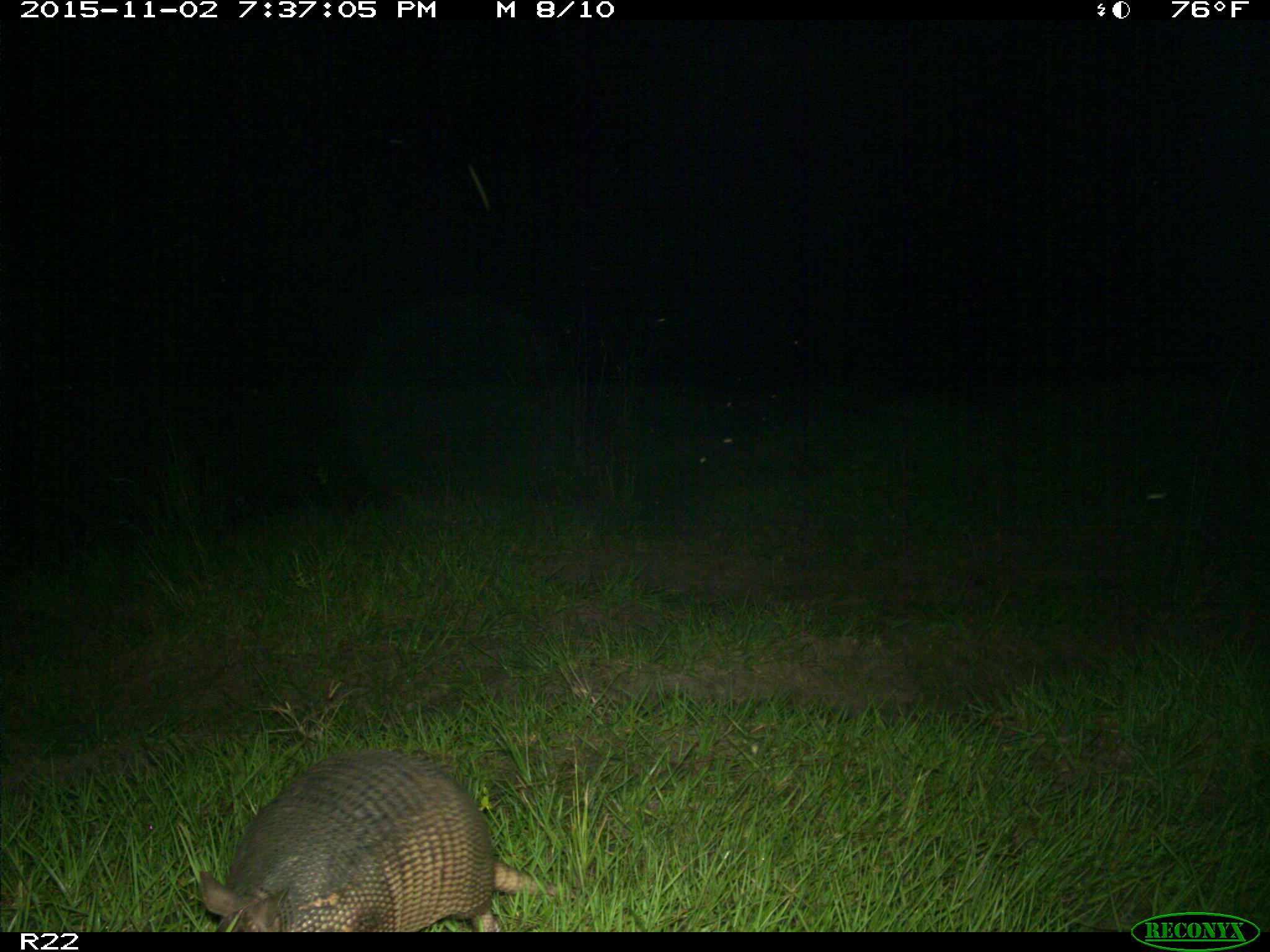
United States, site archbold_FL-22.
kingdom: Animalia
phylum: Chordata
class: Mammalia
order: Cingulata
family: Dasypodidae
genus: Dasypus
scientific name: Dasypus novemcinctus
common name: nine-banded armadillo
Dasypus novemcinctus (nine-banded armadillo).